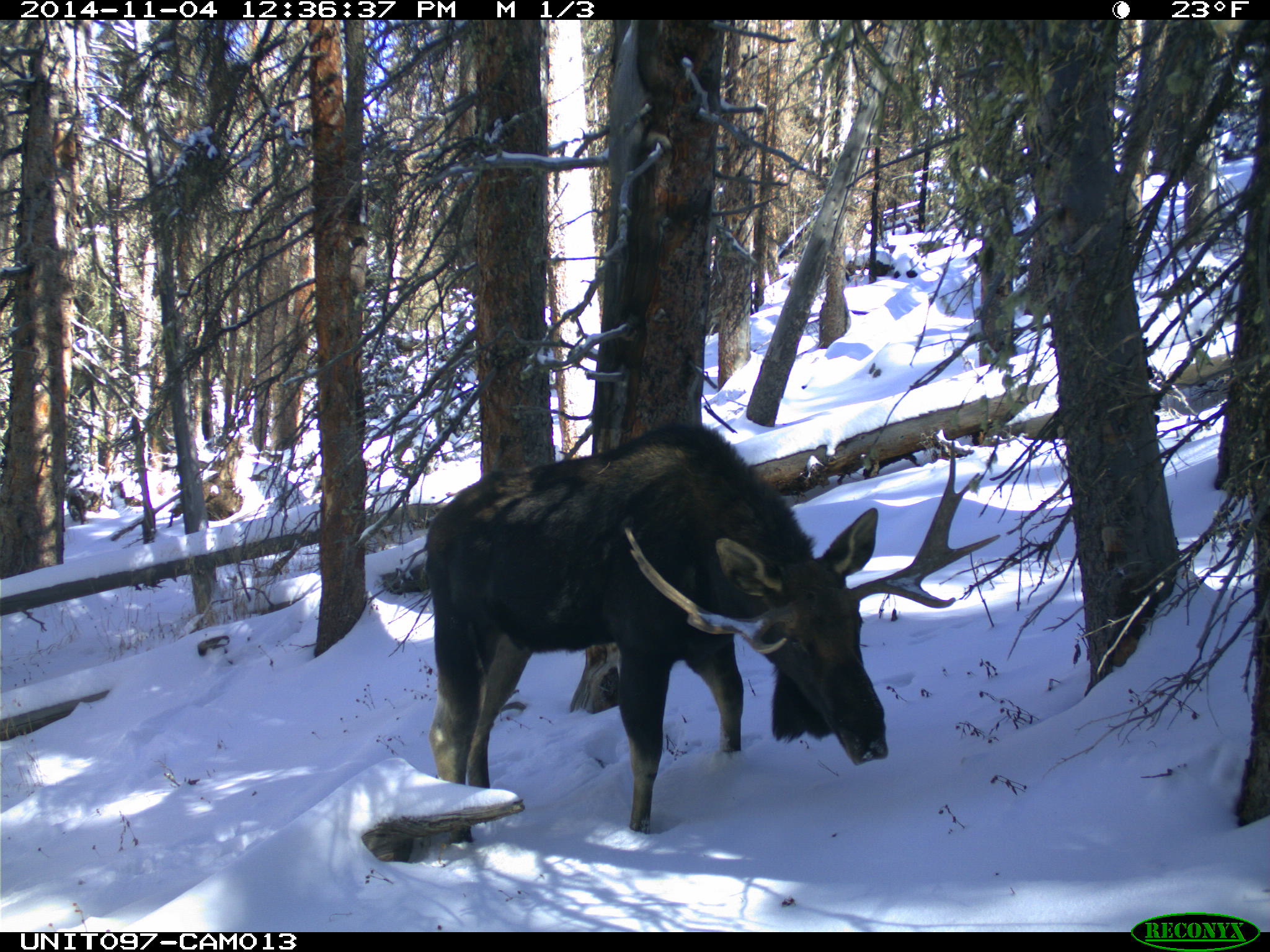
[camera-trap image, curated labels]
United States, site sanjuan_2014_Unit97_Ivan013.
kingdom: Animalia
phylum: Chordata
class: Mammalia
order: Artiodactyla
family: Cervidae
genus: Alces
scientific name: Alces alces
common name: moose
Alces alces (moose).